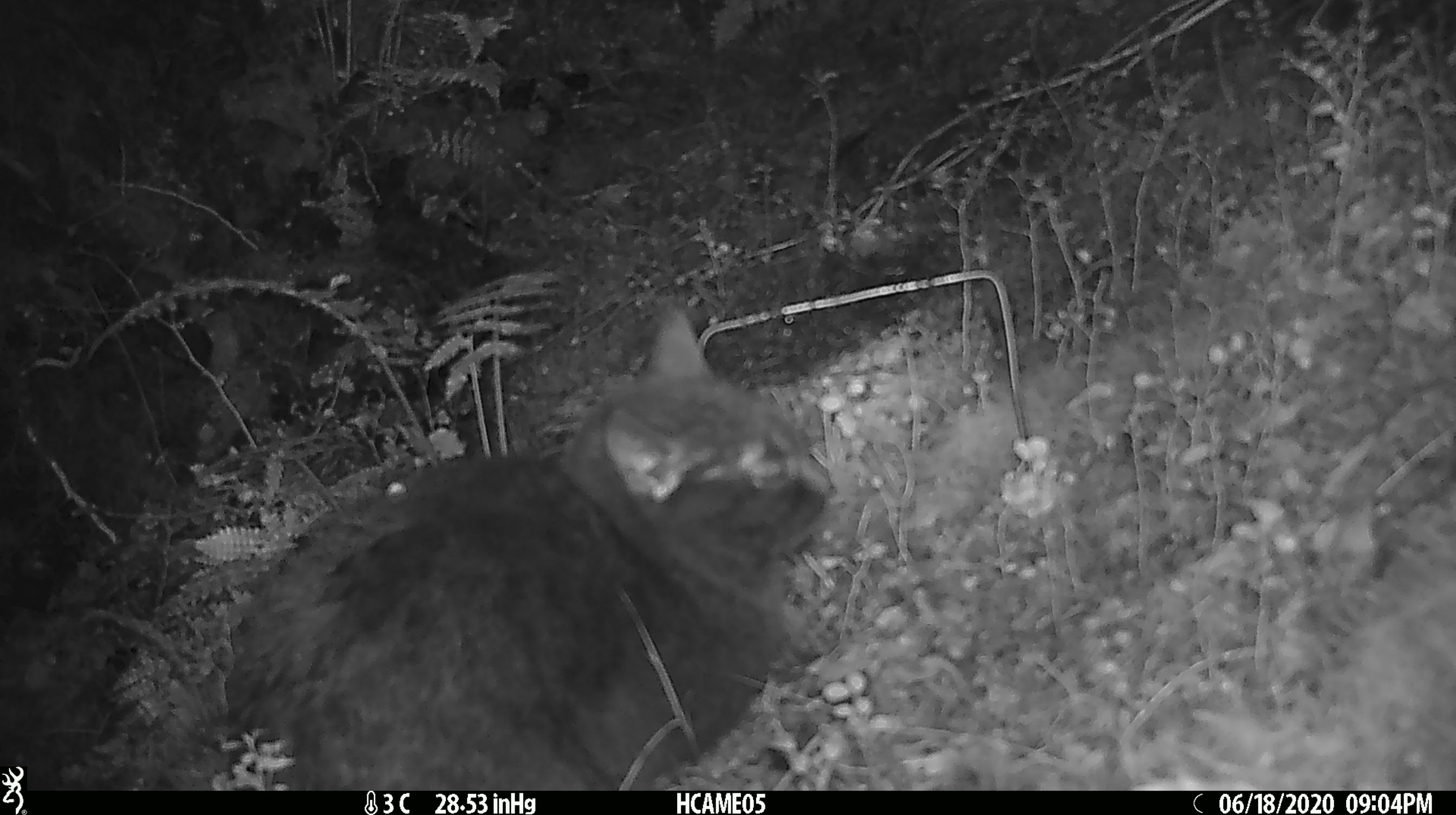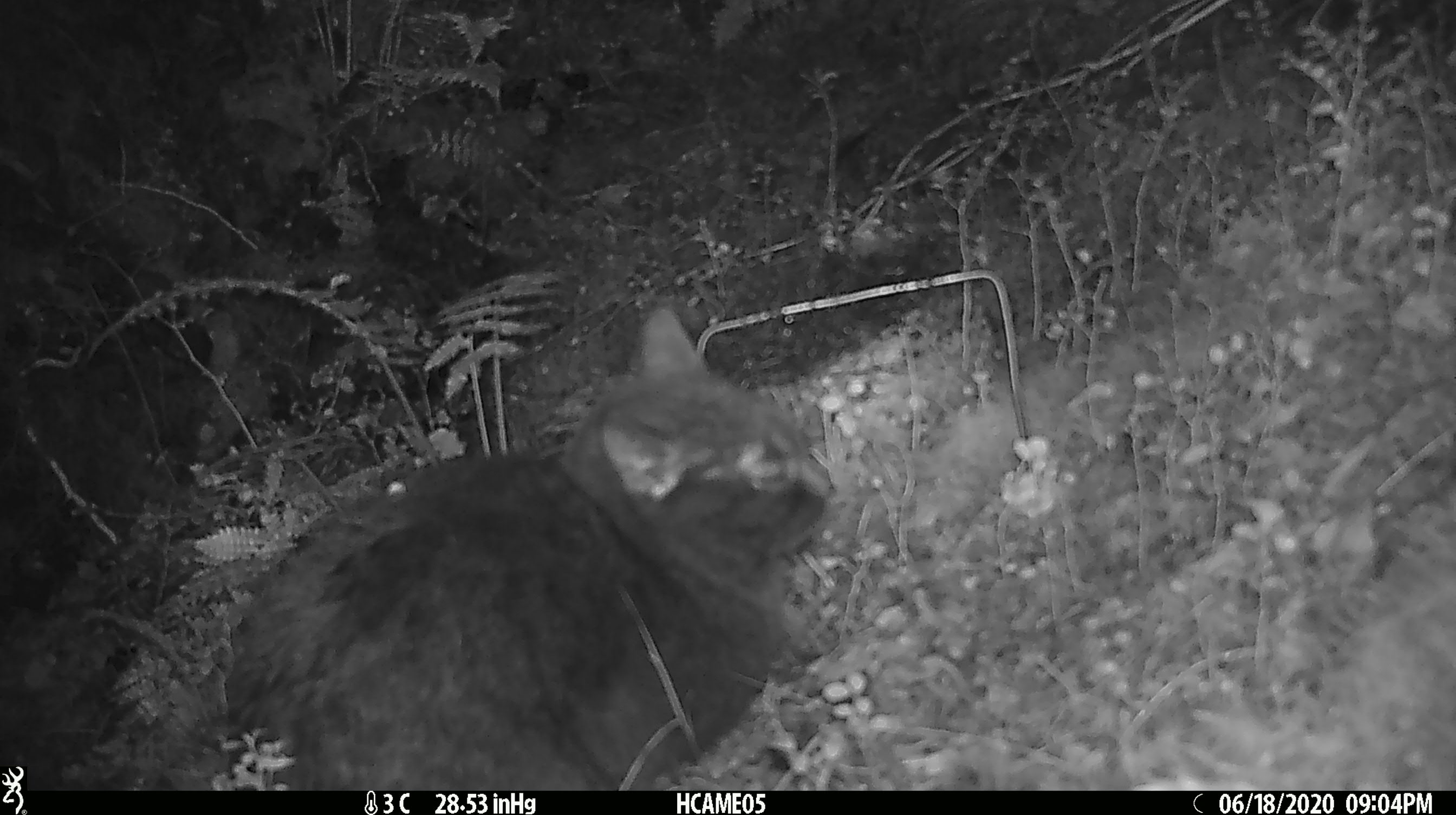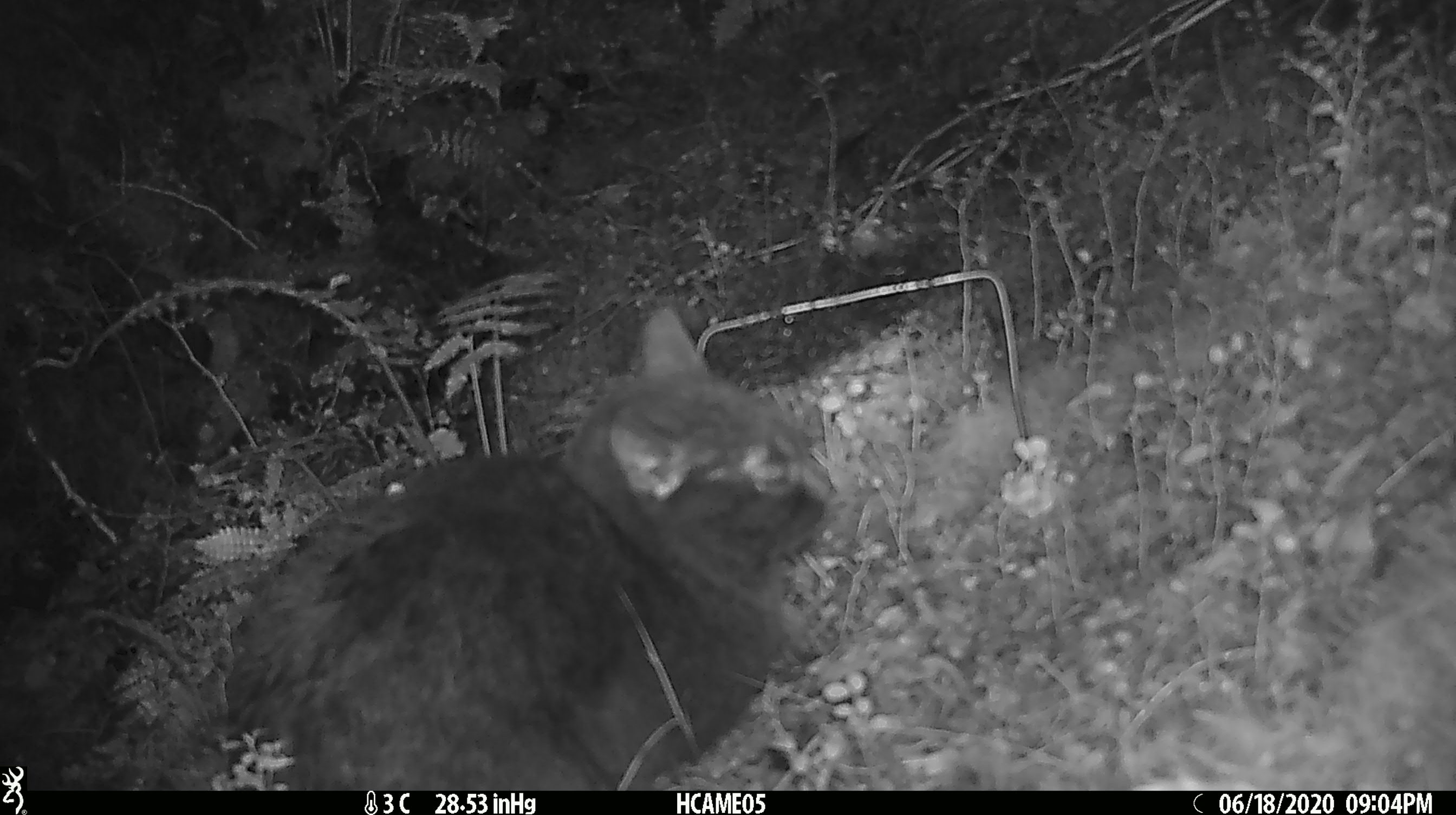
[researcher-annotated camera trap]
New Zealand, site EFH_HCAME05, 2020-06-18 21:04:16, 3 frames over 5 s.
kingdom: Animalia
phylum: Chordata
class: Mammalia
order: Carnivora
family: Felidae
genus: Felis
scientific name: Felis catus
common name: domestic cat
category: cat